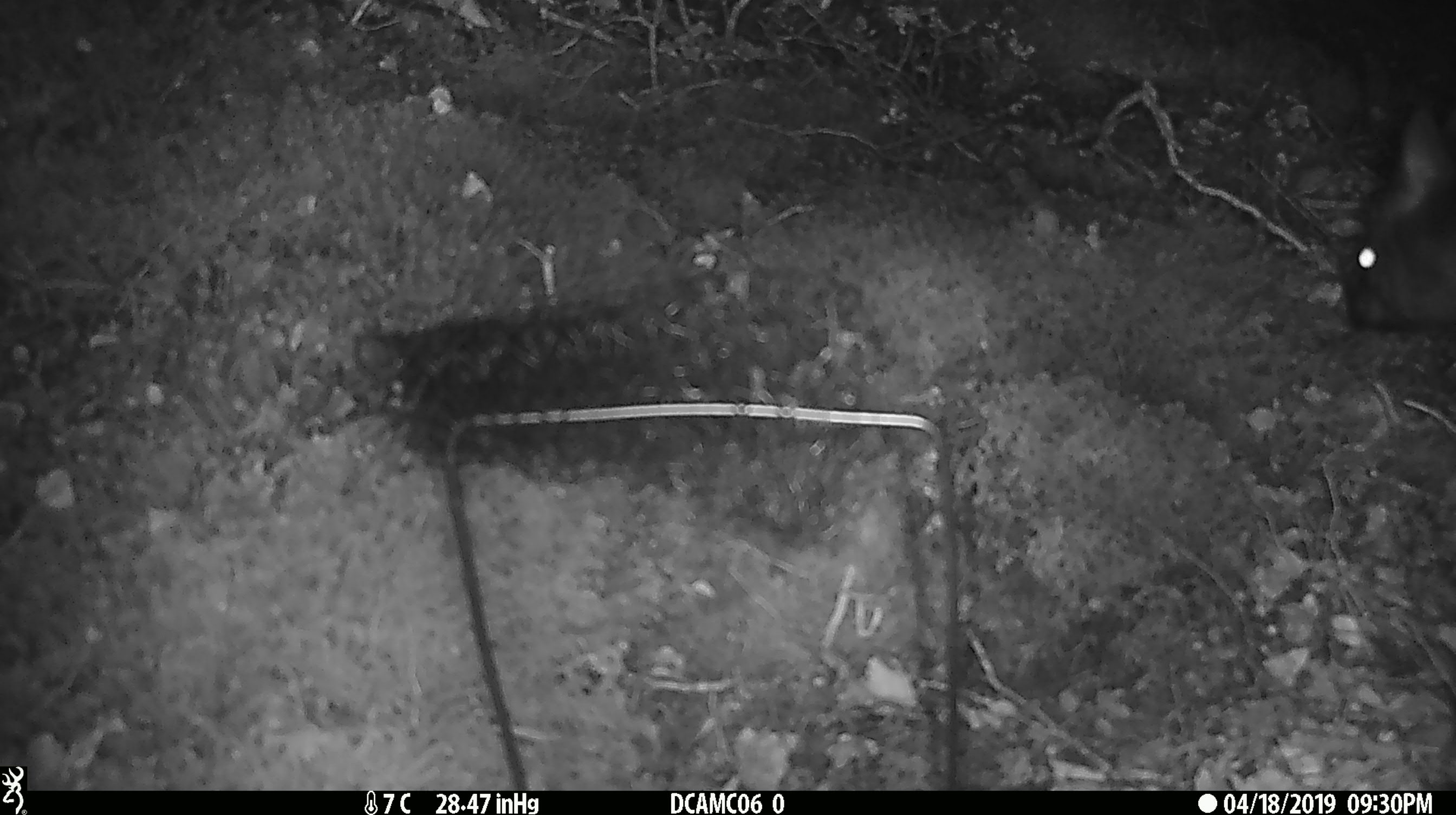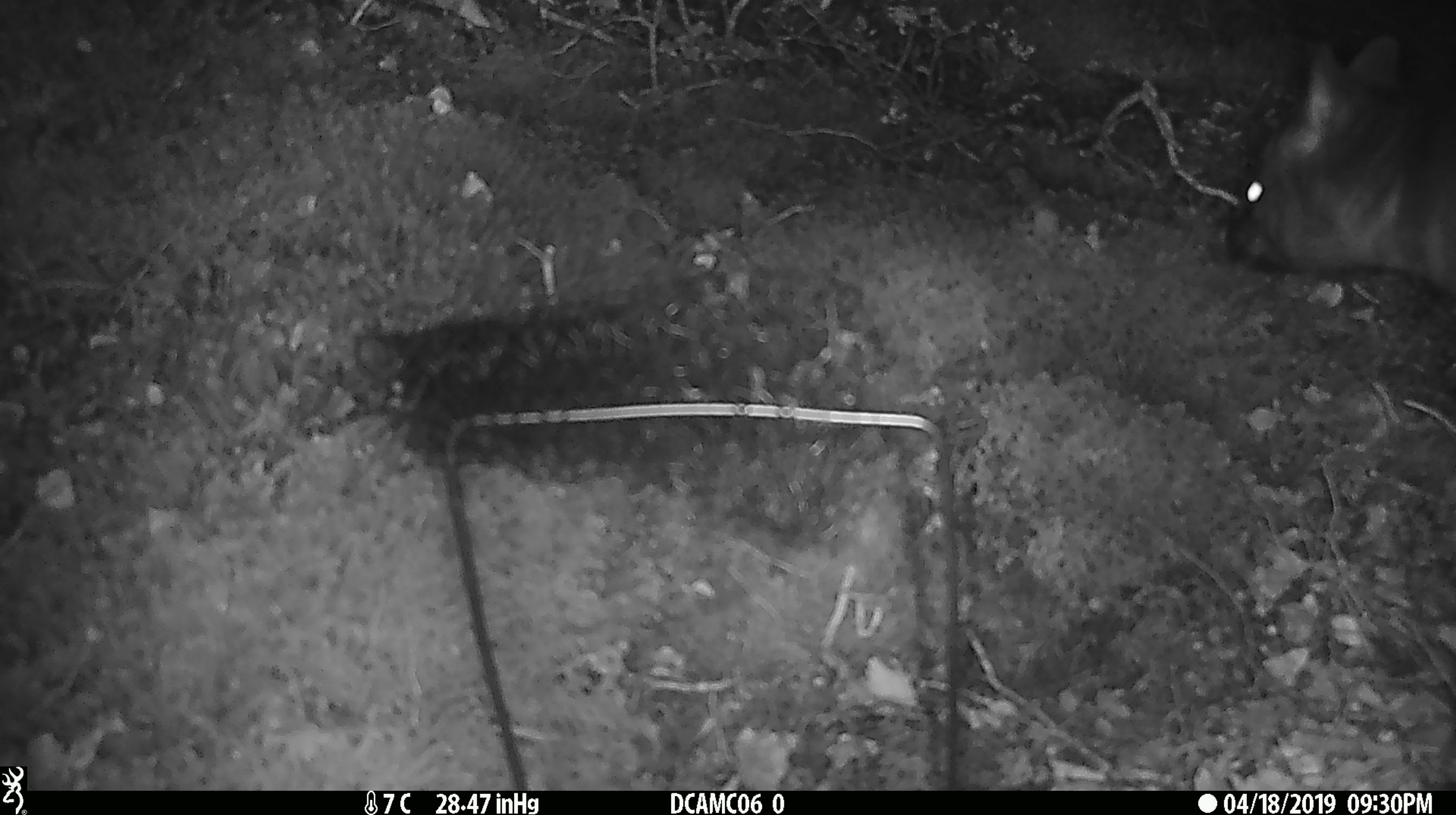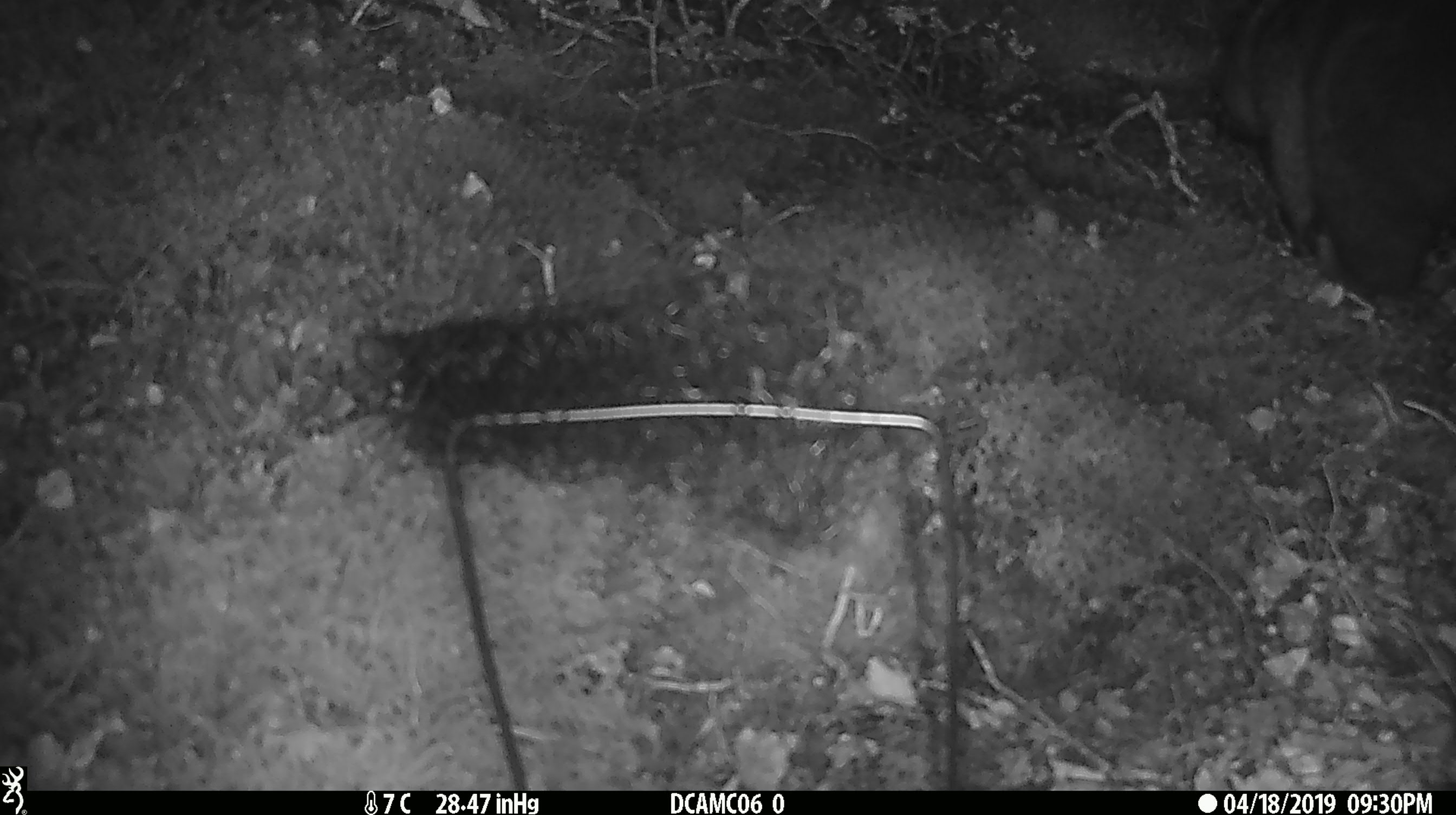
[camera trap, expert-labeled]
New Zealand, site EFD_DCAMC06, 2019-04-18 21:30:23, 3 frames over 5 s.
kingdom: Animalia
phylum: Chordata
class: Mammalia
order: Diprotodontia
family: Phalangeridae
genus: Trichosurus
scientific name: Trichosurus vulpecula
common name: common brushtail possum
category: possum